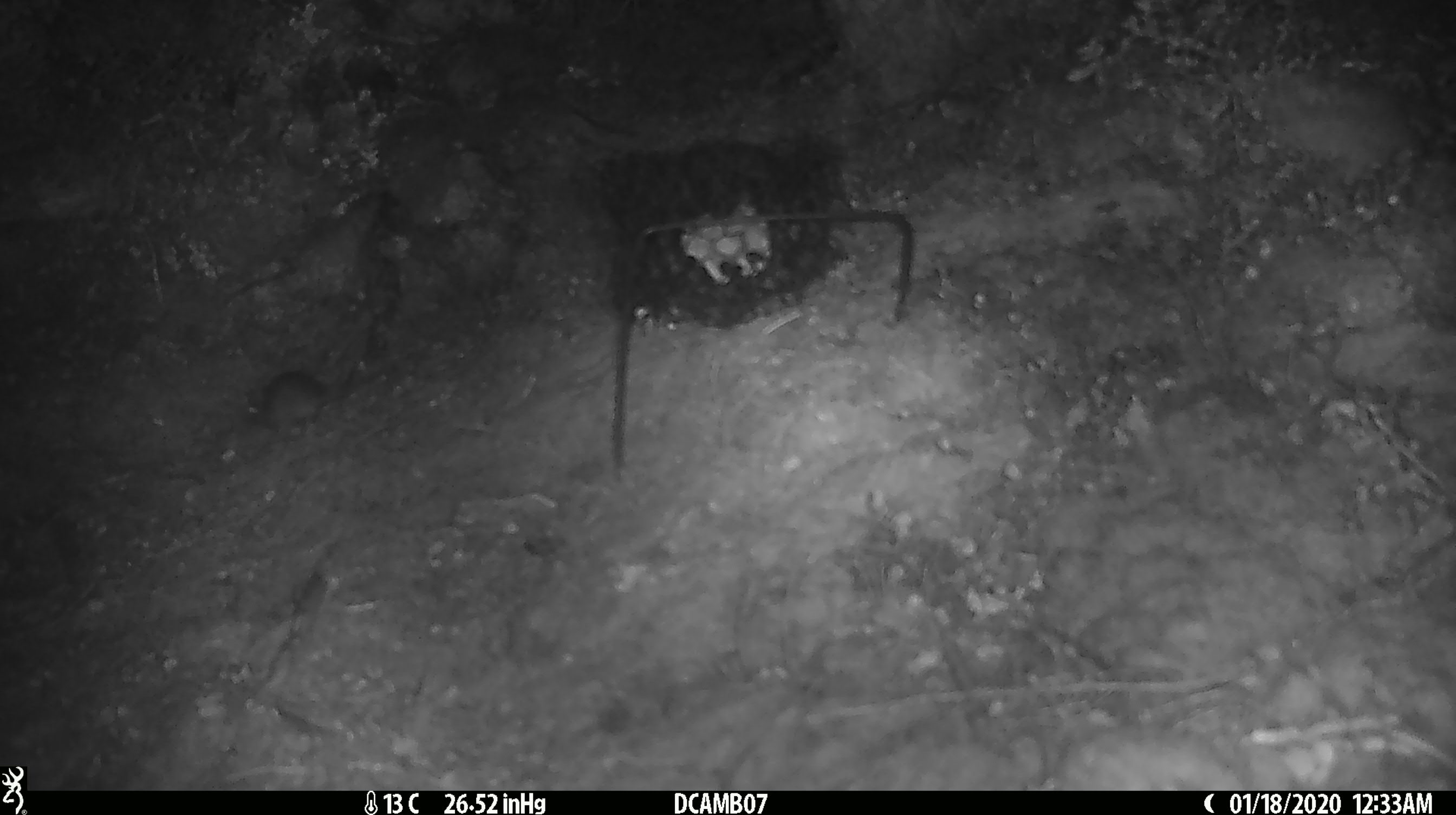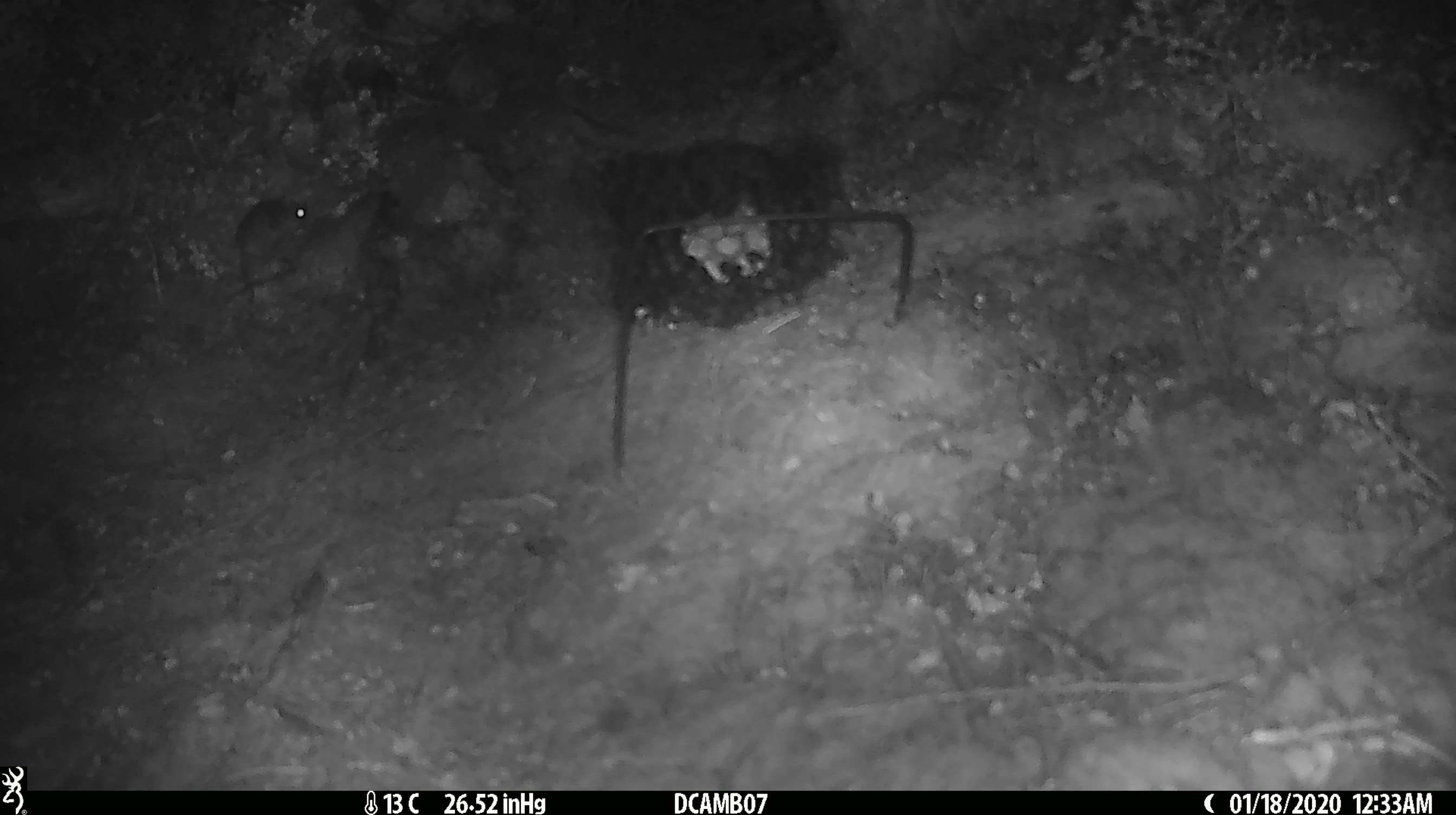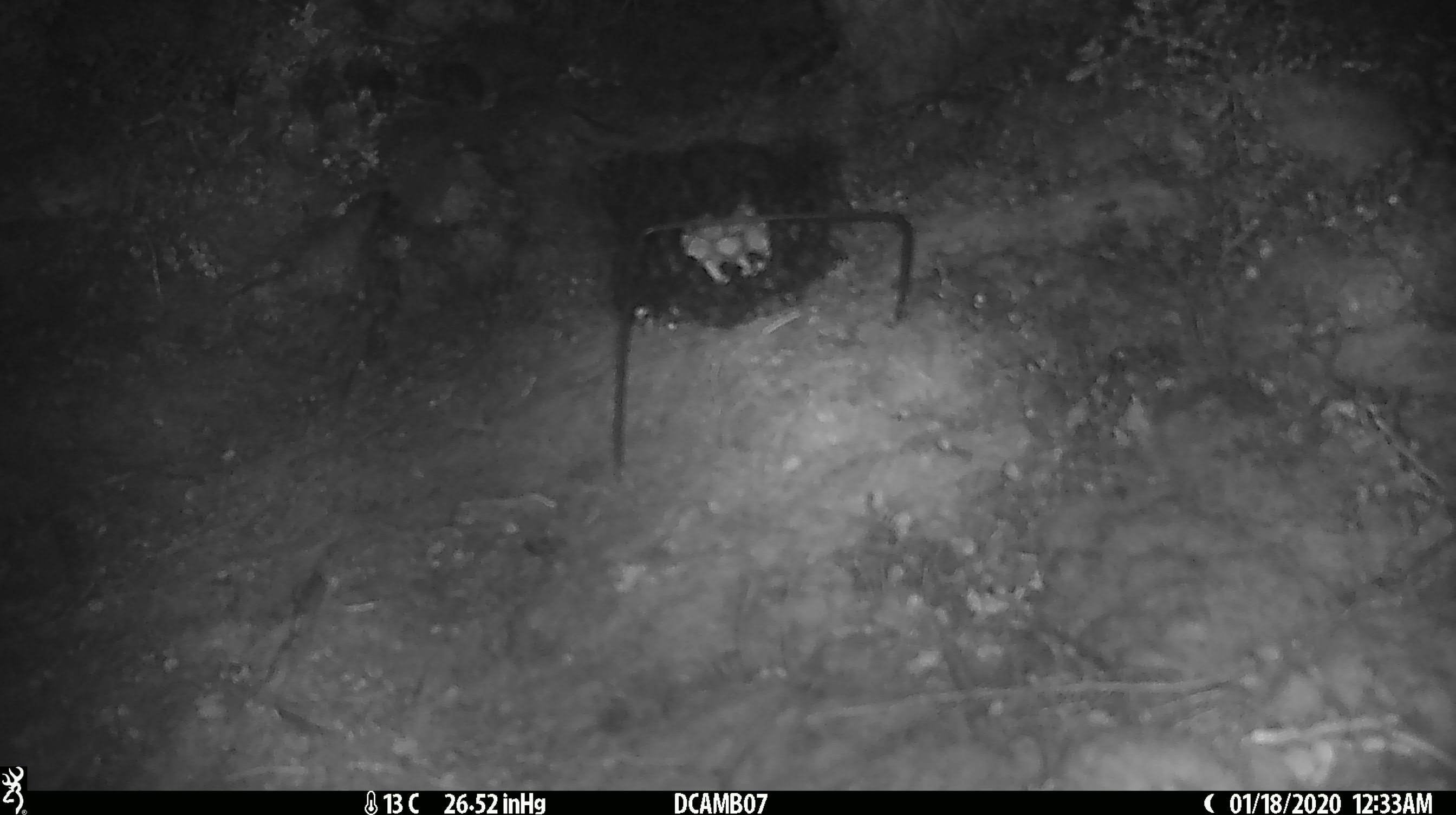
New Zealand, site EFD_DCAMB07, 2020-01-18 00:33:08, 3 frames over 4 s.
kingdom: Animalia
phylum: Chordata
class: Mammalia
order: Rodentia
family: Muridae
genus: Mus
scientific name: Mus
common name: mouse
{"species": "mouse (Mus)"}